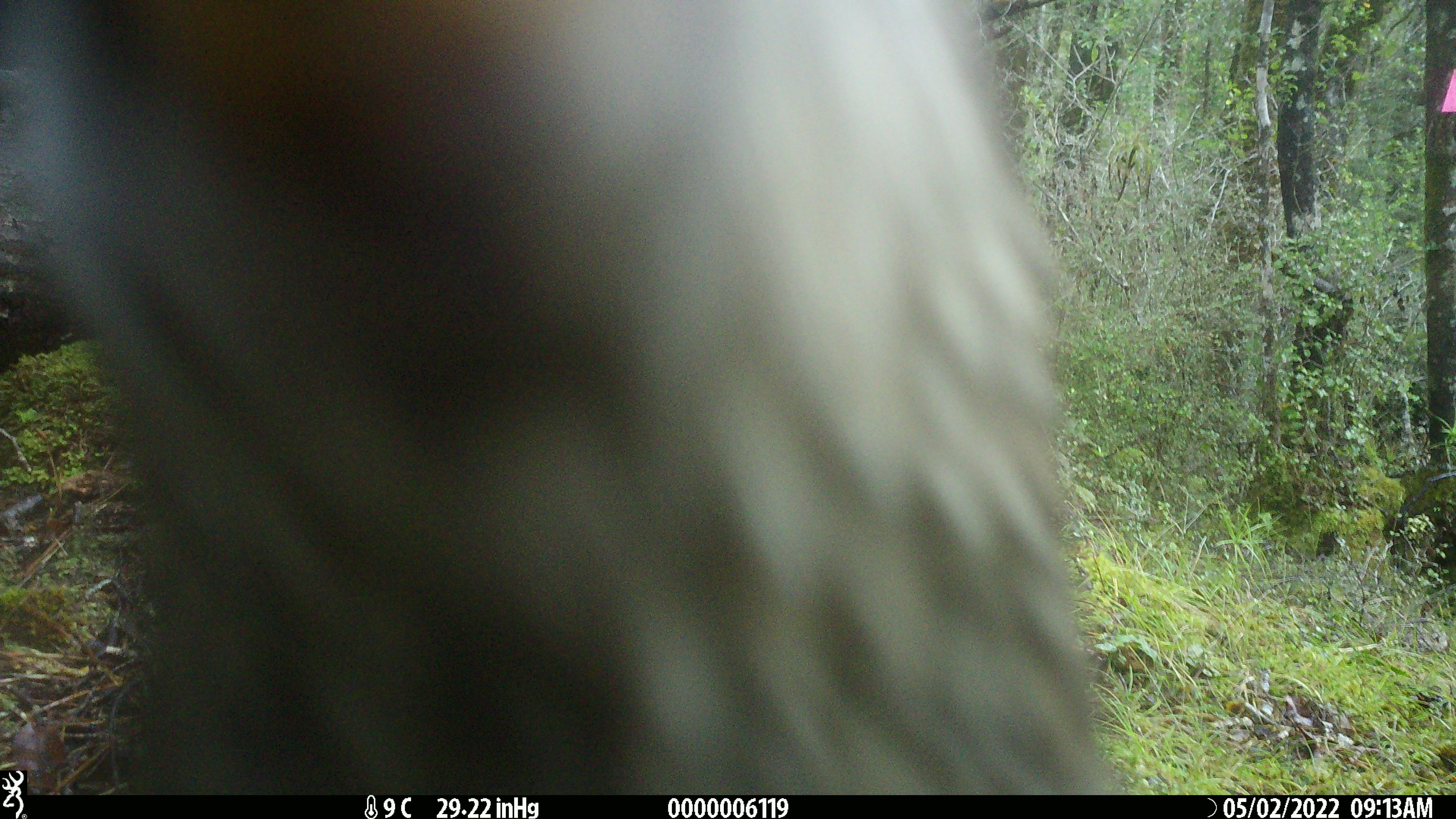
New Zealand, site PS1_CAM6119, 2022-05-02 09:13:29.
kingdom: Animalia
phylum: Chordata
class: Aves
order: Psittaciformes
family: Strigopidae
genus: Nestor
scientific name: Nestor notabilis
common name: kea